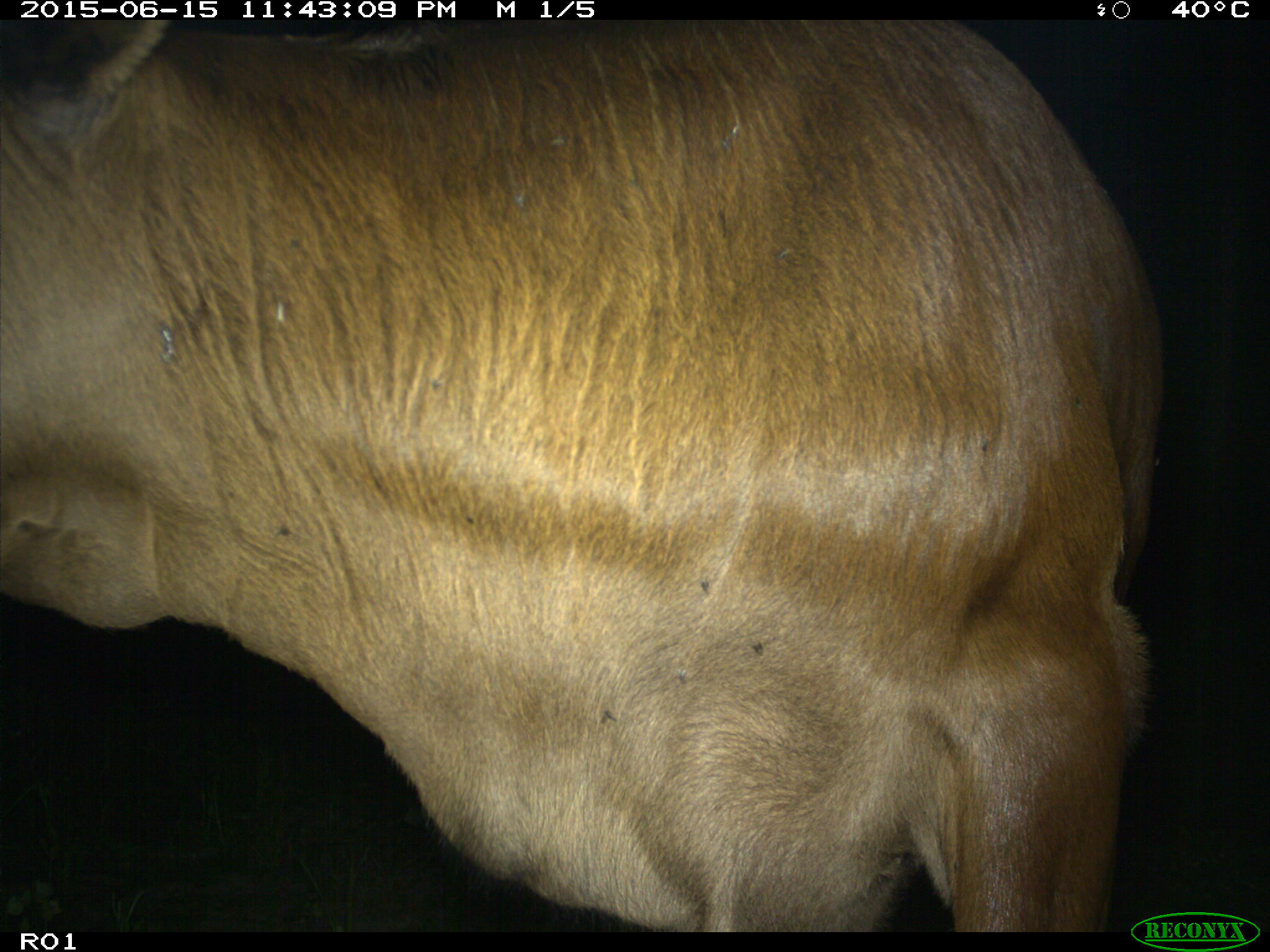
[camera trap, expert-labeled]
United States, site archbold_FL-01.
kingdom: Animalia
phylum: Chordata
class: Mammalia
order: Artiodactyla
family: Bovidae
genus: Bos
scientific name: Bos taurus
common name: domestic cow